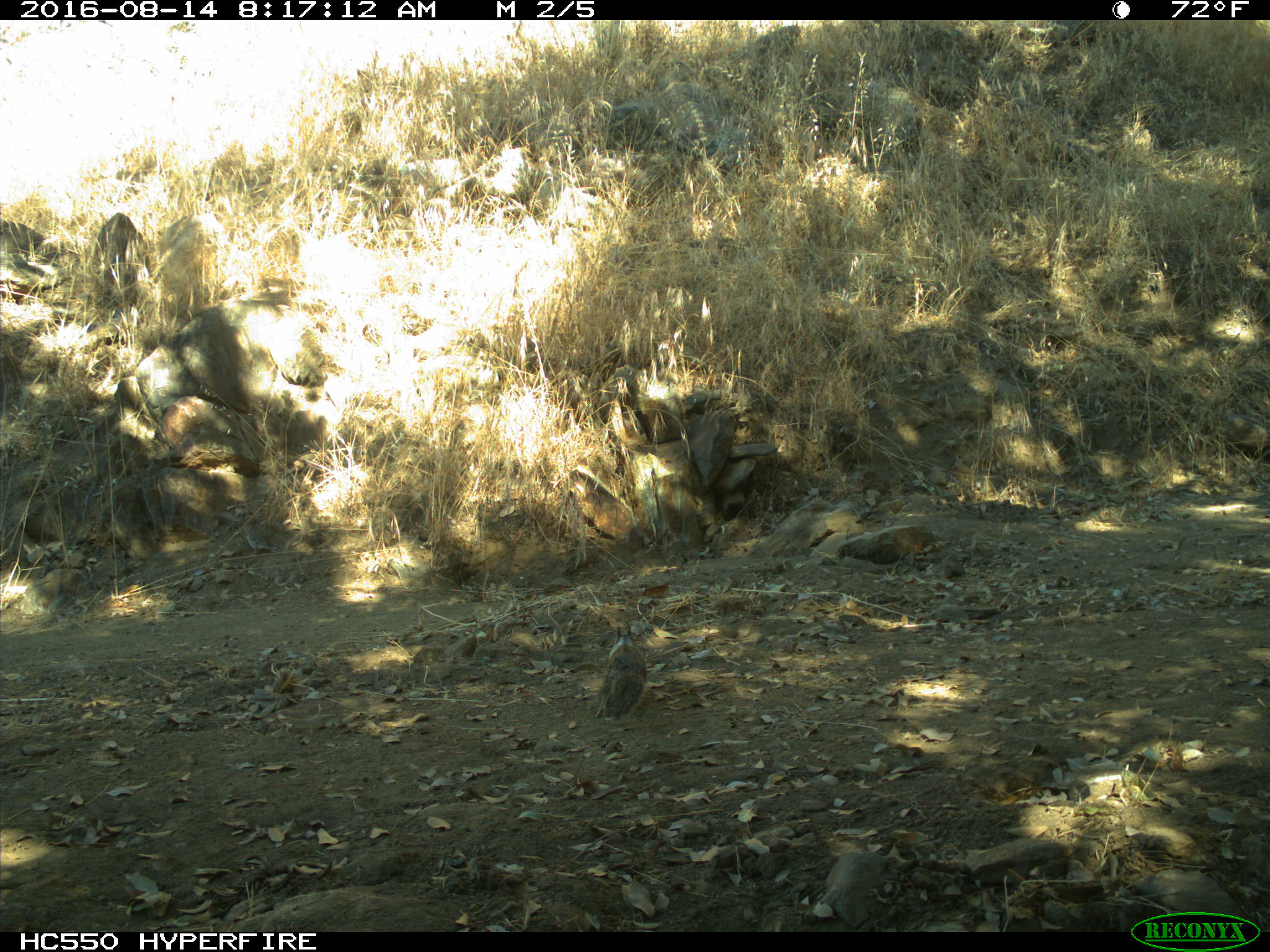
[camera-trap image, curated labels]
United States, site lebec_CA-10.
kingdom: Animalia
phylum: Chordata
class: Mammalia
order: Rodentia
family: Sciuridae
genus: Otospermophilus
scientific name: Otospermophilus beecheyi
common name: california ground squirrel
Otospermophilus beecheyi (california ground squirrel).